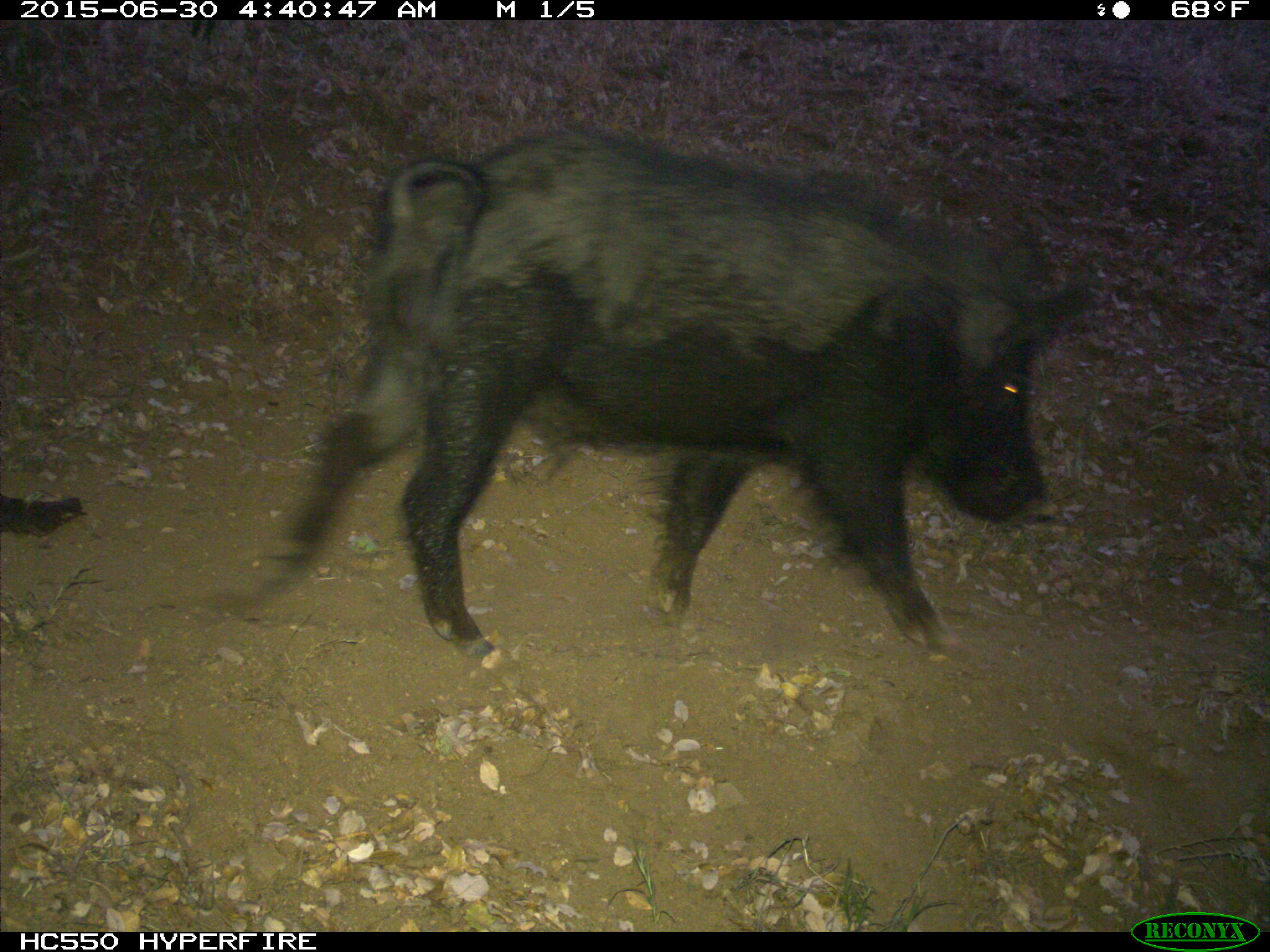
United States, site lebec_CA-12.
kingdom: Animalia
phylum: Chordata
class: Mammalia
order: Artiodactyla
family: Suidae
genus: Sus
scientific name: Sus scrofa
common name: wild boar